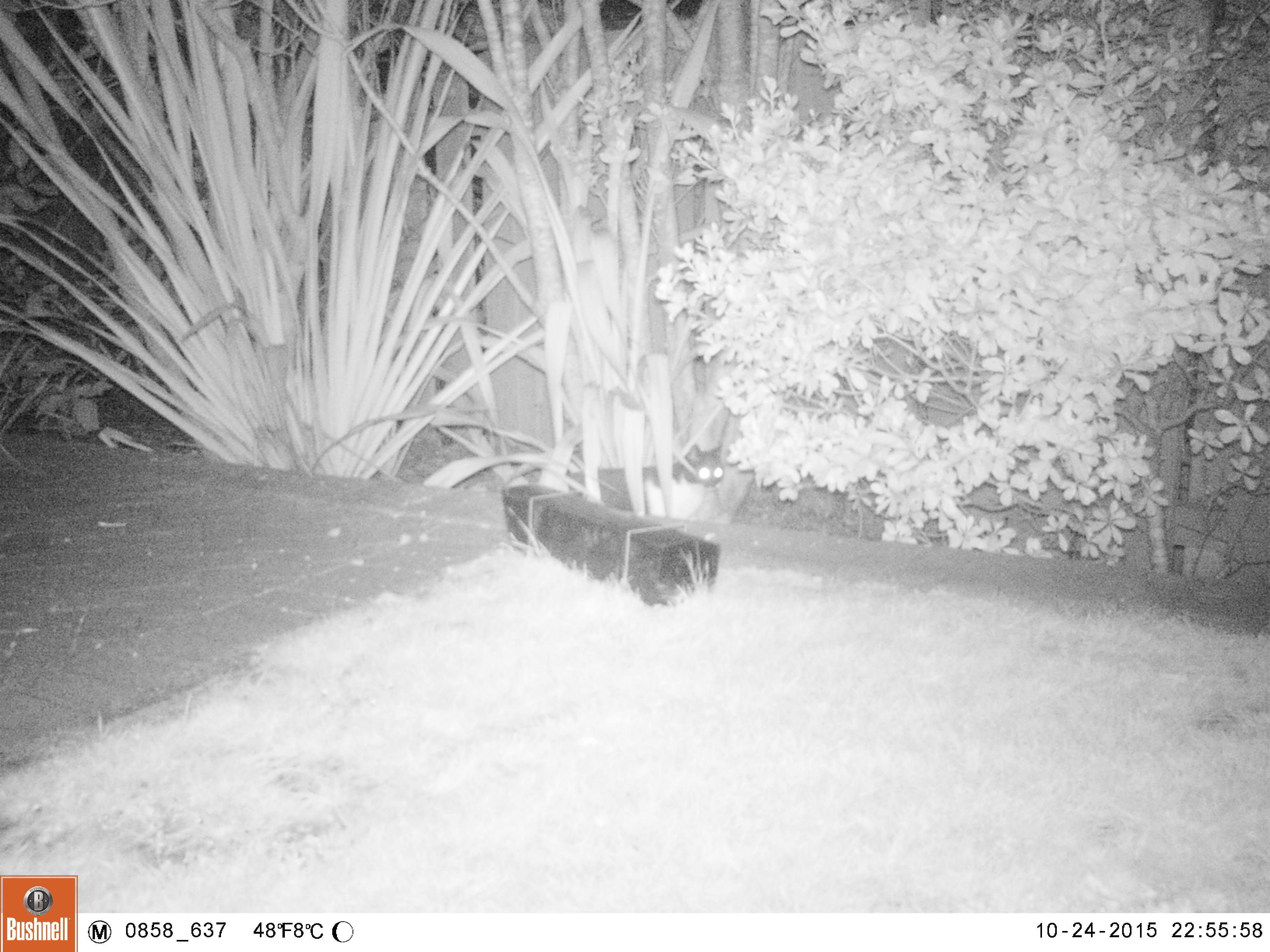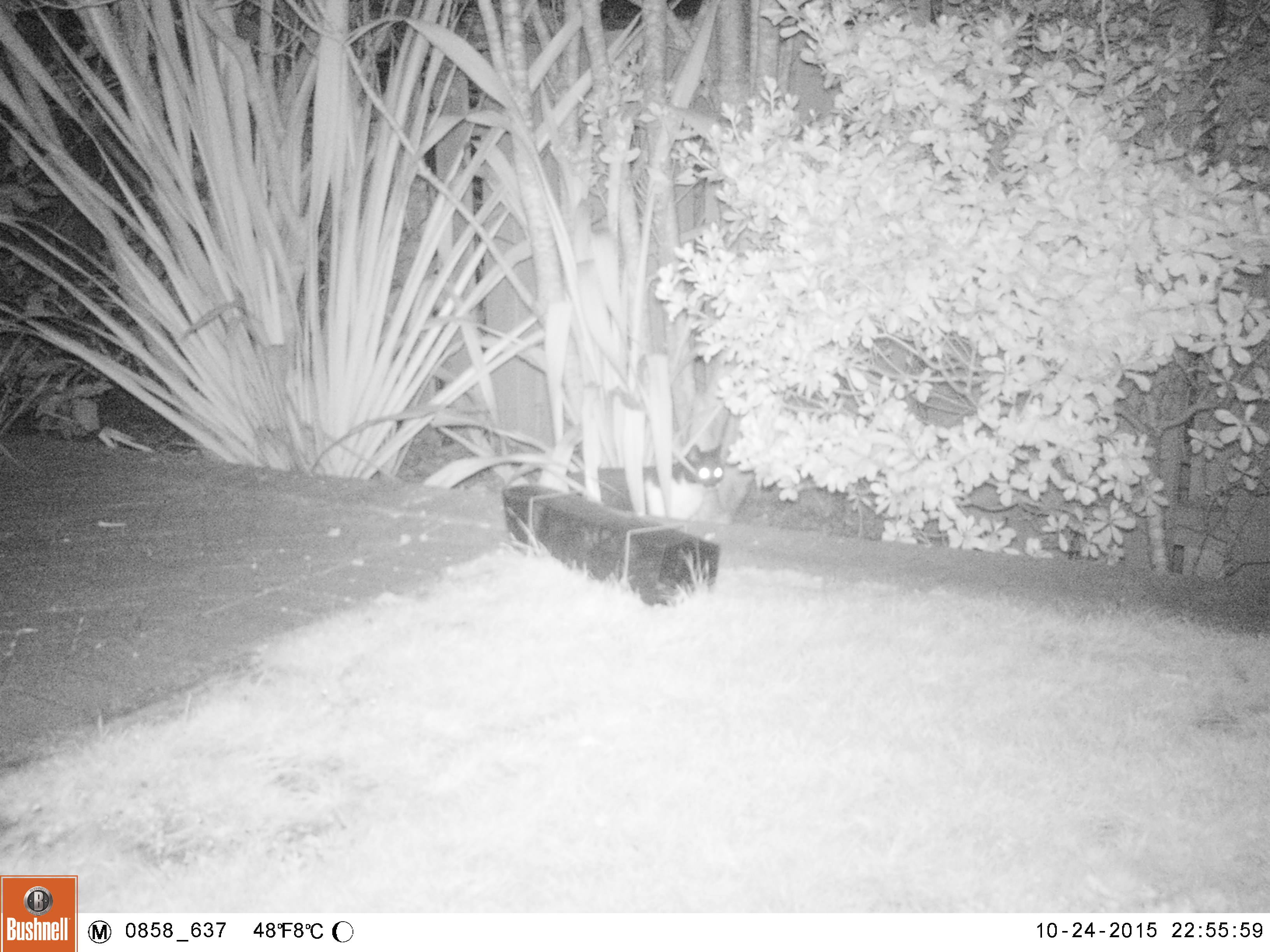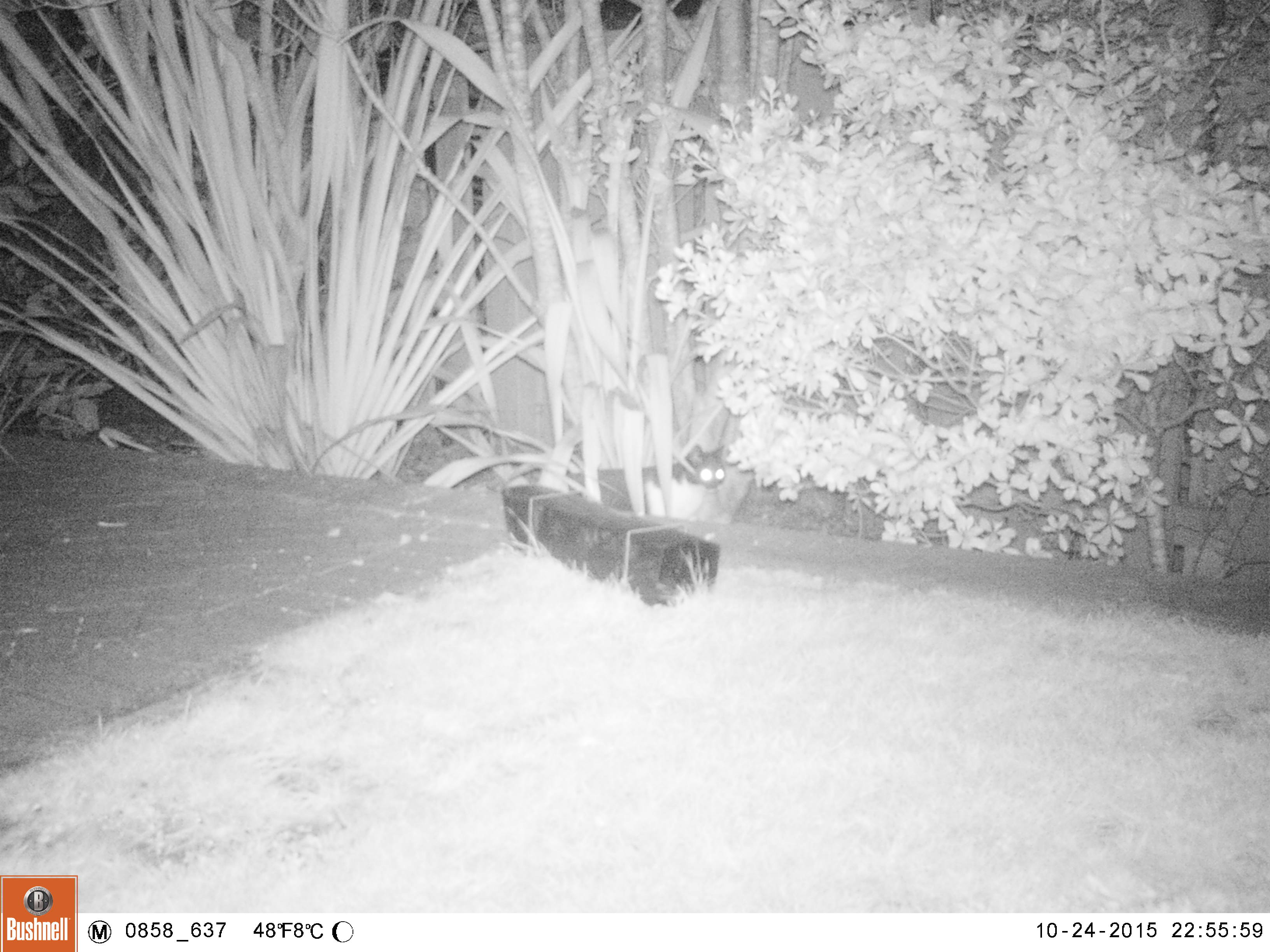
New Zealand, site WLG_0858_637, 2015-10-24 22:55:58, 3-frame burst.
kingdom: Animalia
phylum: Chordata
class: Mammalia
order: Carnivora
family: Felidae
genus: Felis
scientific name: Felis catus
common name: domestic cat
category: cat